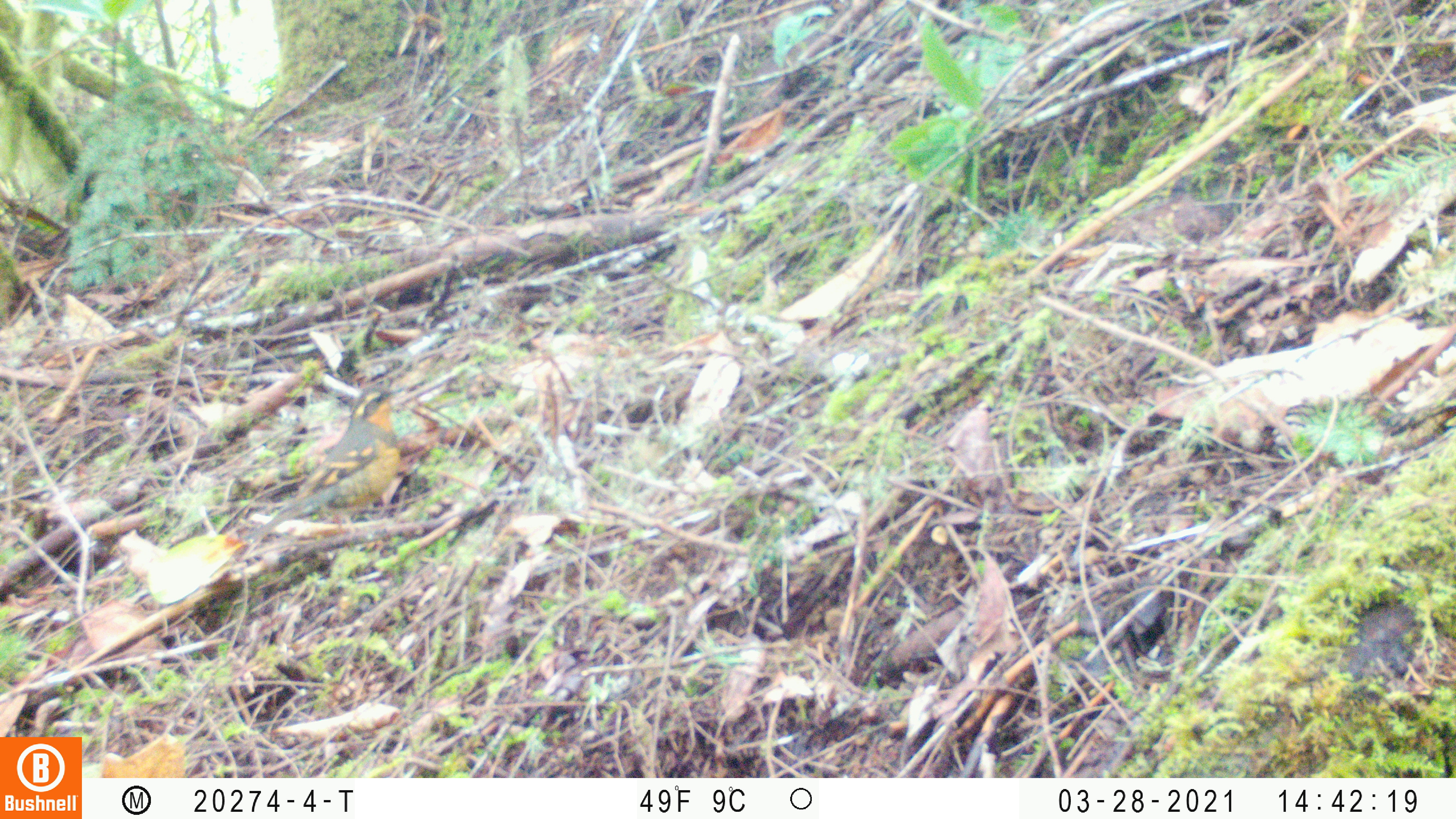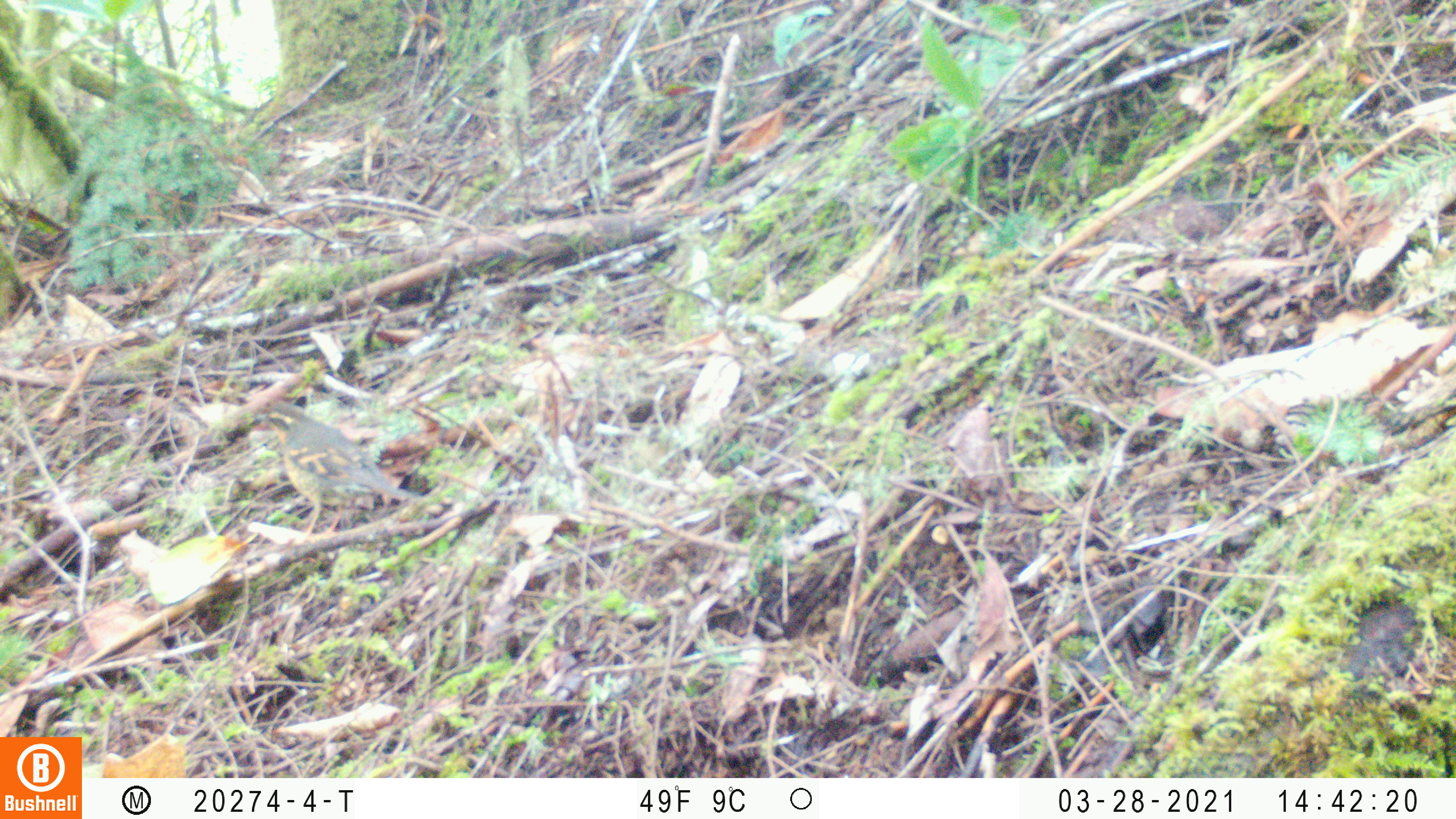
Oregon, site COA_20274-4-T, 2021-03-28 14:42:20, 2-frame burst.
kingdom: Animalia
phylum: Chordata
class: Aves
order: Passeriformes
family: Turdidae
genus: Ixoreus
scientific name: Ixoreus naevius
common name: varied thrush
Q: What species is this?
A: Varied thrush (Ixoreus naevius).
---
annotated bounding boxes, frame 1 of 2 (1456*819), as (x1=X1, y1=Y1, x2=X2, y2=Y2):
varied thrush: (x1=259, y1=381, x2=411, y2=540)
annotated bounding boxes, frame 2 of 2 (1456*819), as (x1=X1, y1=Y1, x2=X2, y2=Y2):
varied thrush: (x1=248, y1=399, x2=444, y2=545)